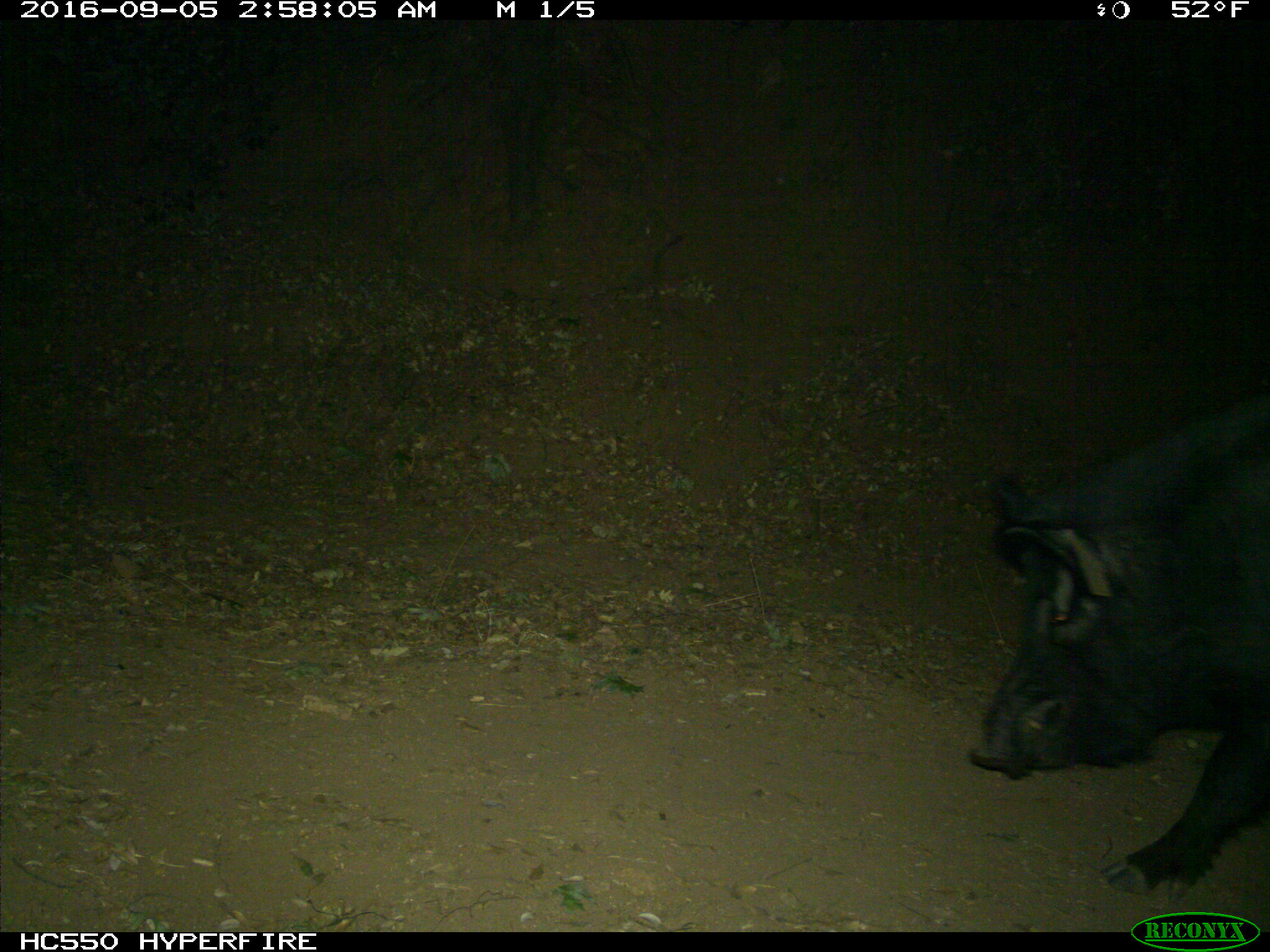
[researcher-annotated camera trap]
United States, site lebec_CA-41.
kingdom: Animalia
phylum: Chordata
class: Mammalia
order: Artiodactyla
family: Suidae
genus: Sus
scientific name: Sus scrofa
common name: wild boar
Sus scrofa (wild boar).